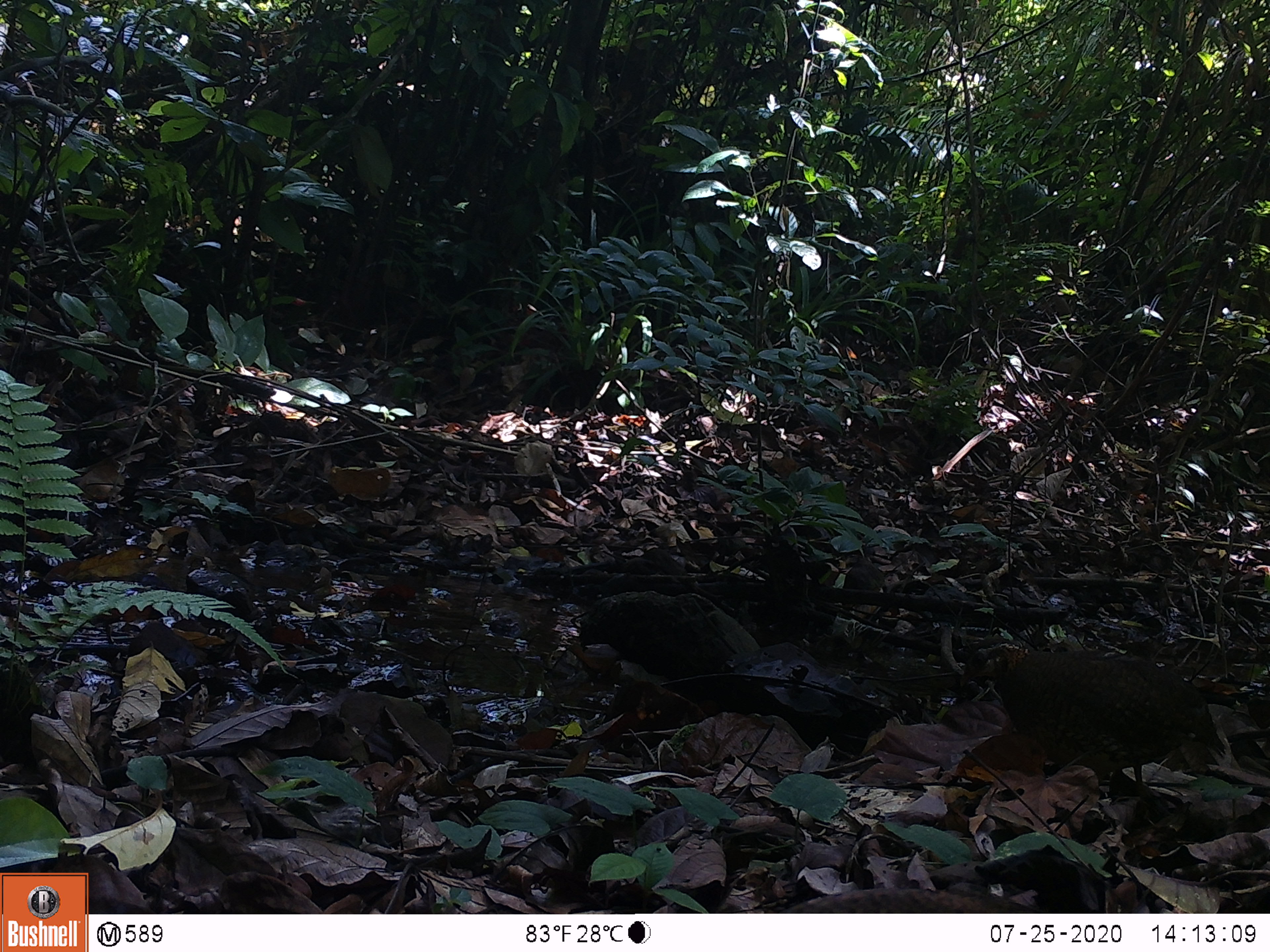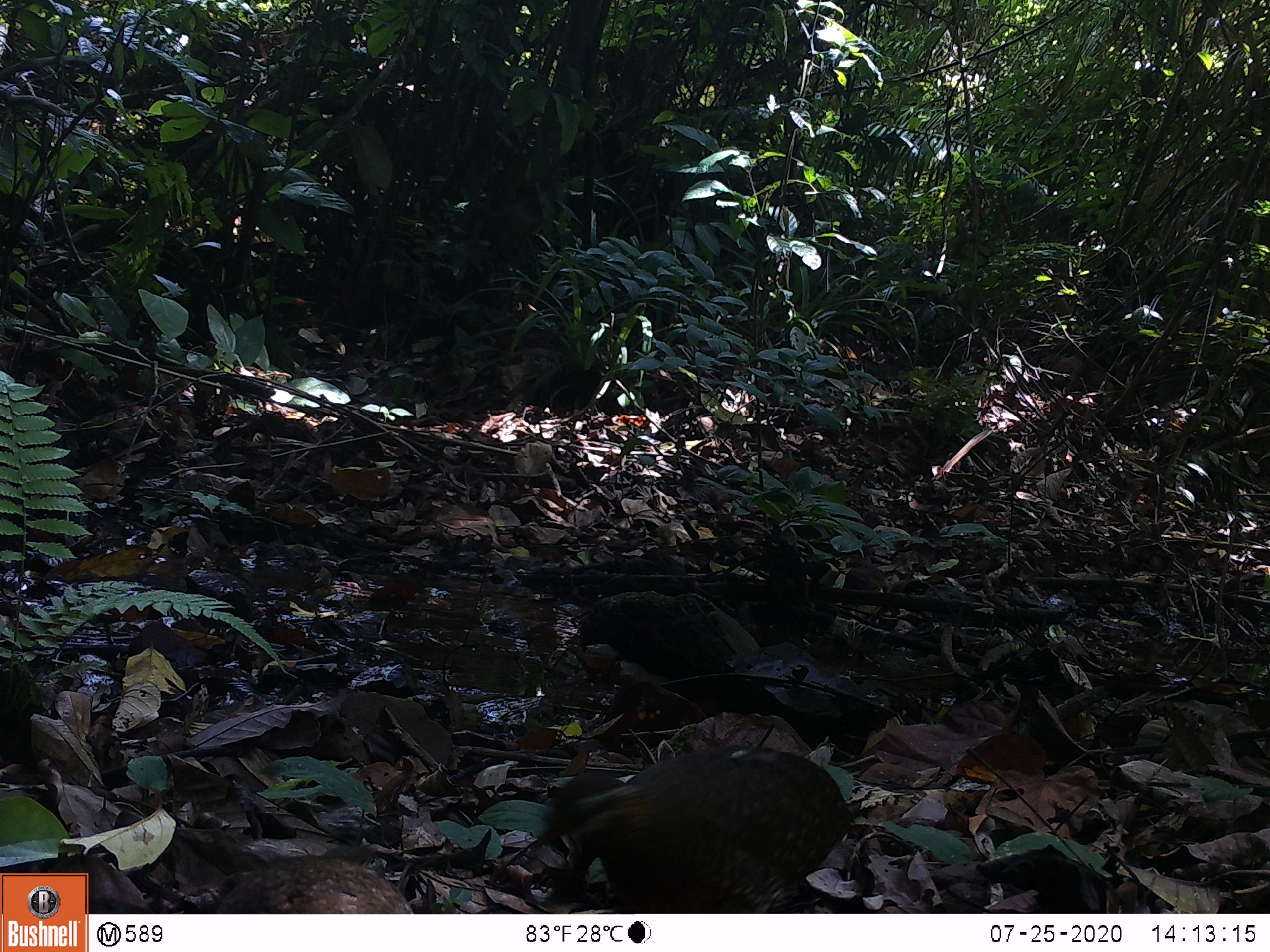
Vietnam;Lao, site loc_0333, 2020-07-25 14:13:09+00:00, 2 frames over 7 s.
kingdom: Animalia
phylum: Chordata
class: Aves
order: Galliformes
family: Phasianidae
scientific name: Phasianidae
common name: partridge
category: unidentified partridge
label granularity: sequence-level